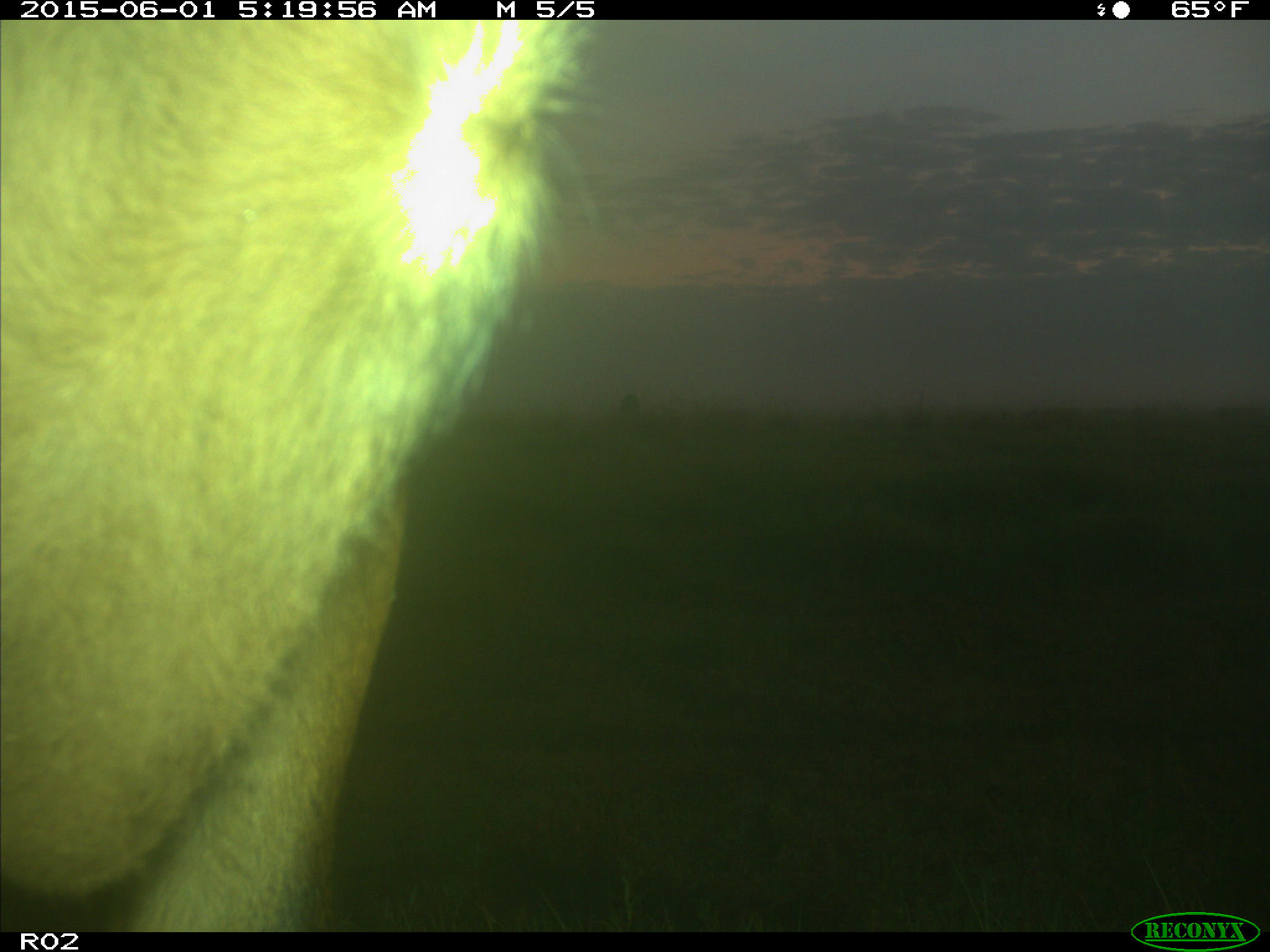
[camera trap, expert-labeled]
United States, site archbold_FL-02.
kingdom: Animalia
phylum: Chordata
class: Mammalia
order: Artiodactyla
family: Bovidae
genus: Bos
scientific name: Bos taurus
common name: domestic cow